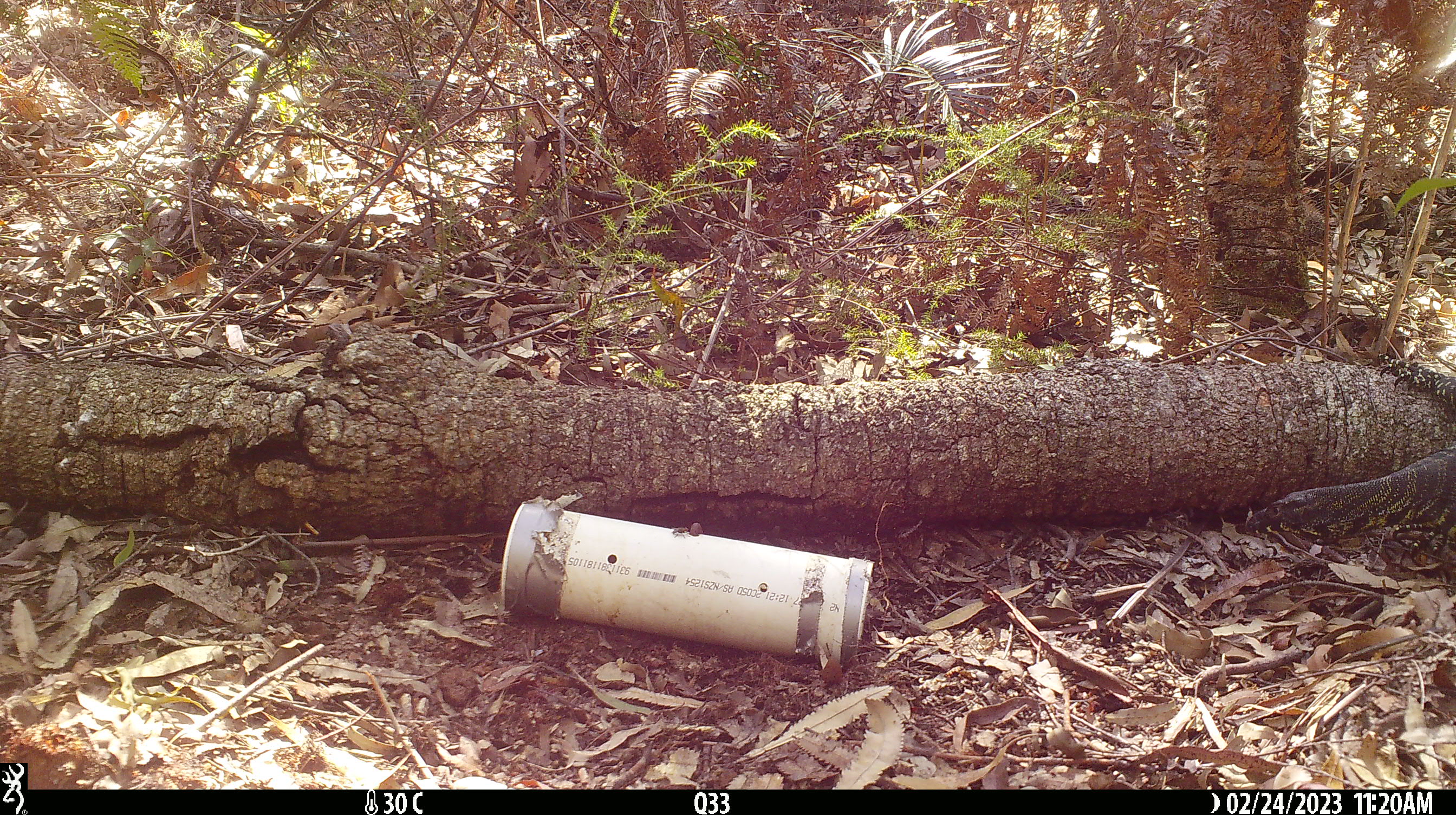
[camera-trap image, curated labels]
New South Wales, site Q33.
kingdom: Animalia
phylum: Chordata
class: Reptilia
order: Squamata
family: Varanidae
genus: Varanus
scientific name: Varanus varius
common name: lace monitor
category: goanna